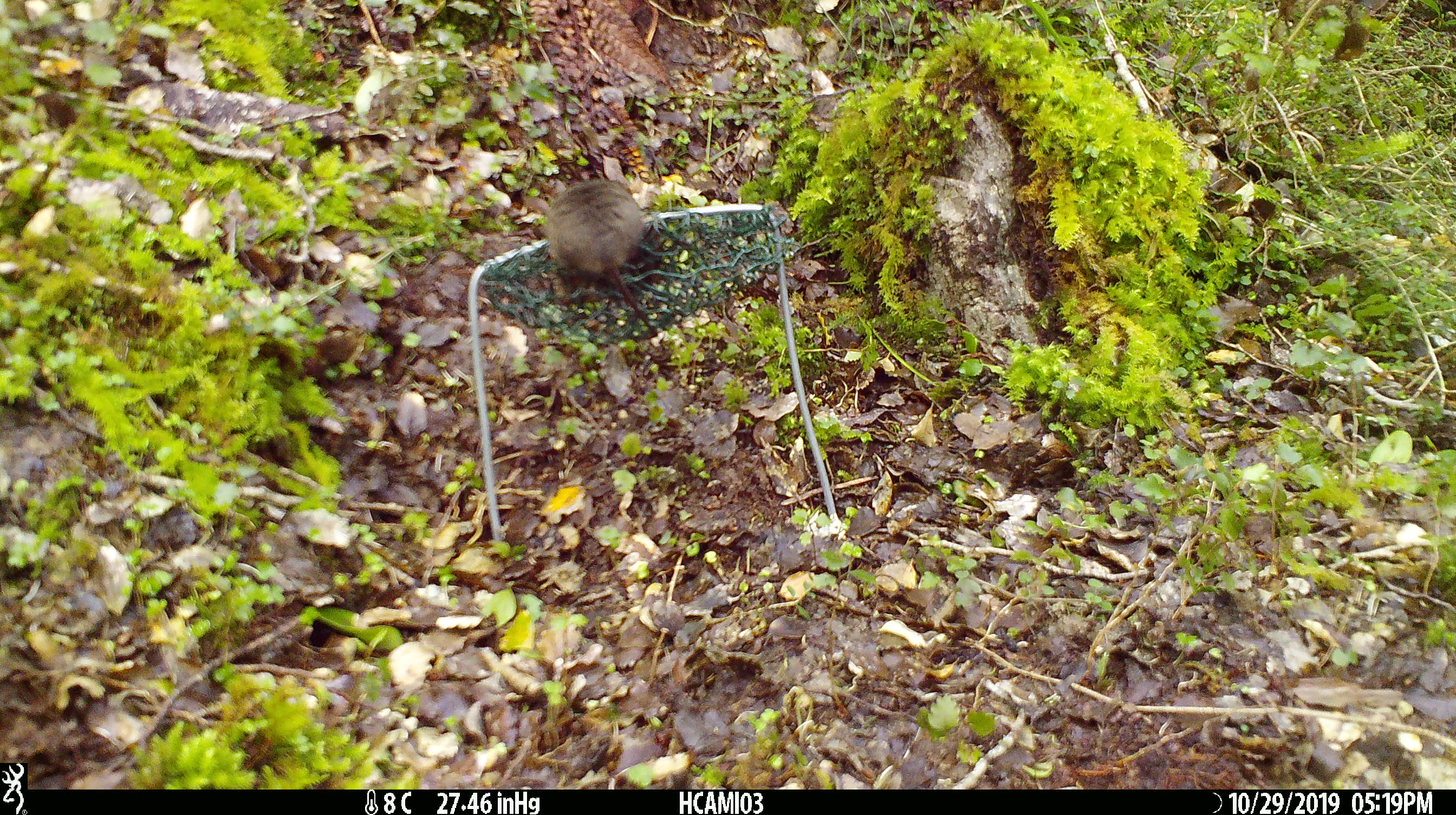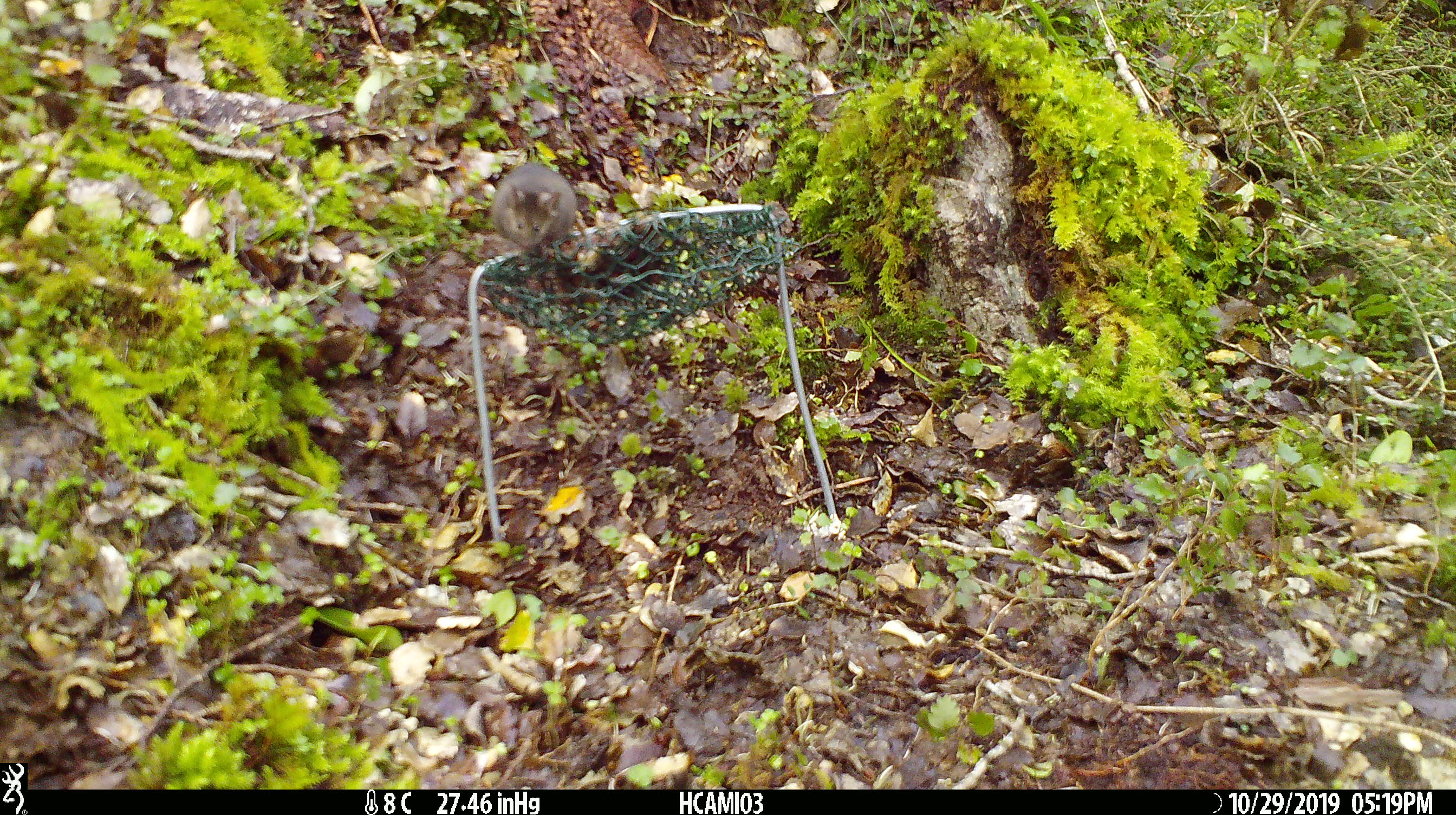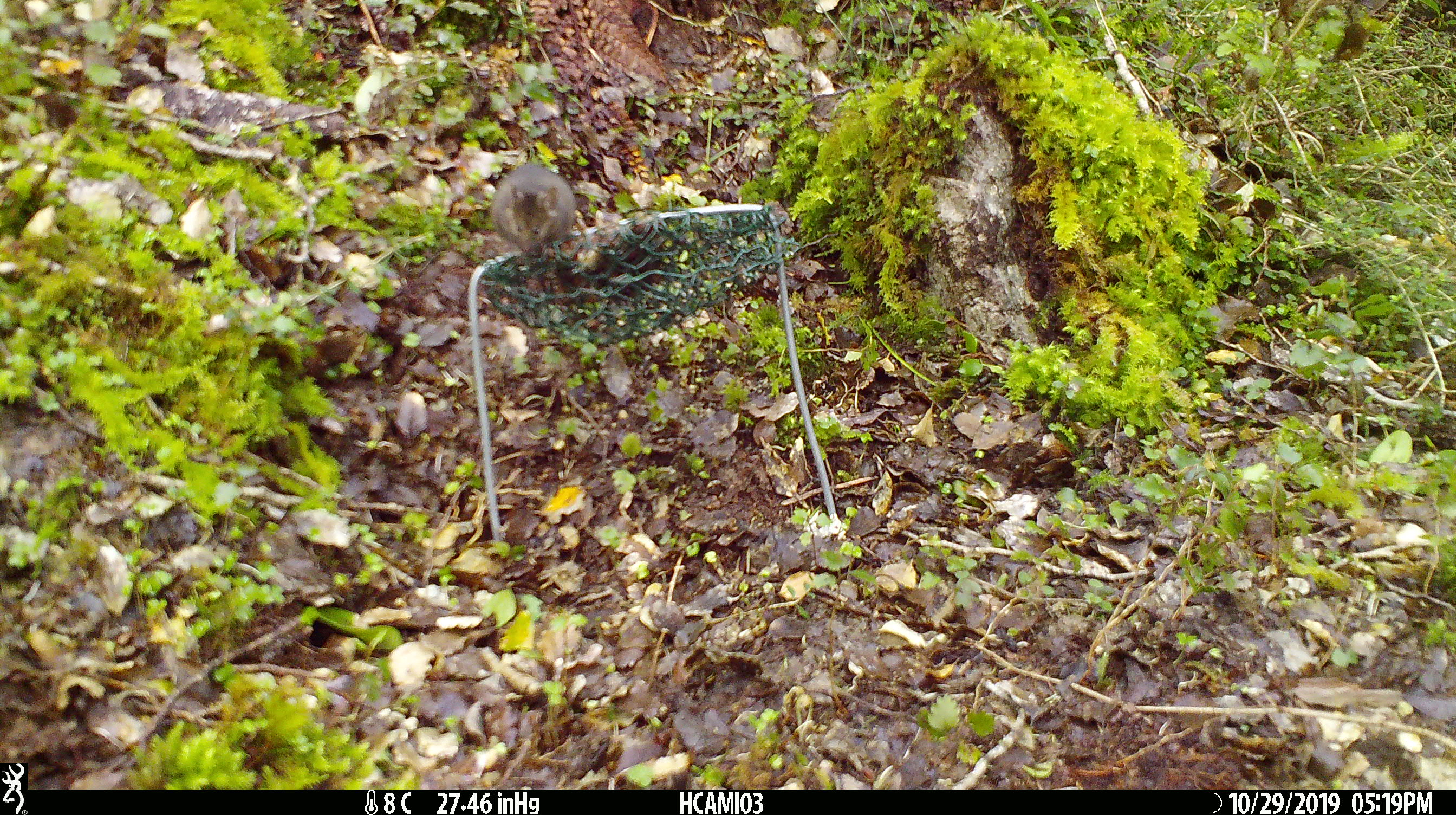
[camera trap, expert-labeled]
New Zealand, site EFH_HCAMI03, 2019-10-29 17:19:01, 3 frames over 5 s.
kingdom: Animalia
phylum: Chordata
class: Mammalia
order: Rodentia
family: Muridae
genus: Mus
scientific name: Mus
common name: mouse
Mouse (Mus).